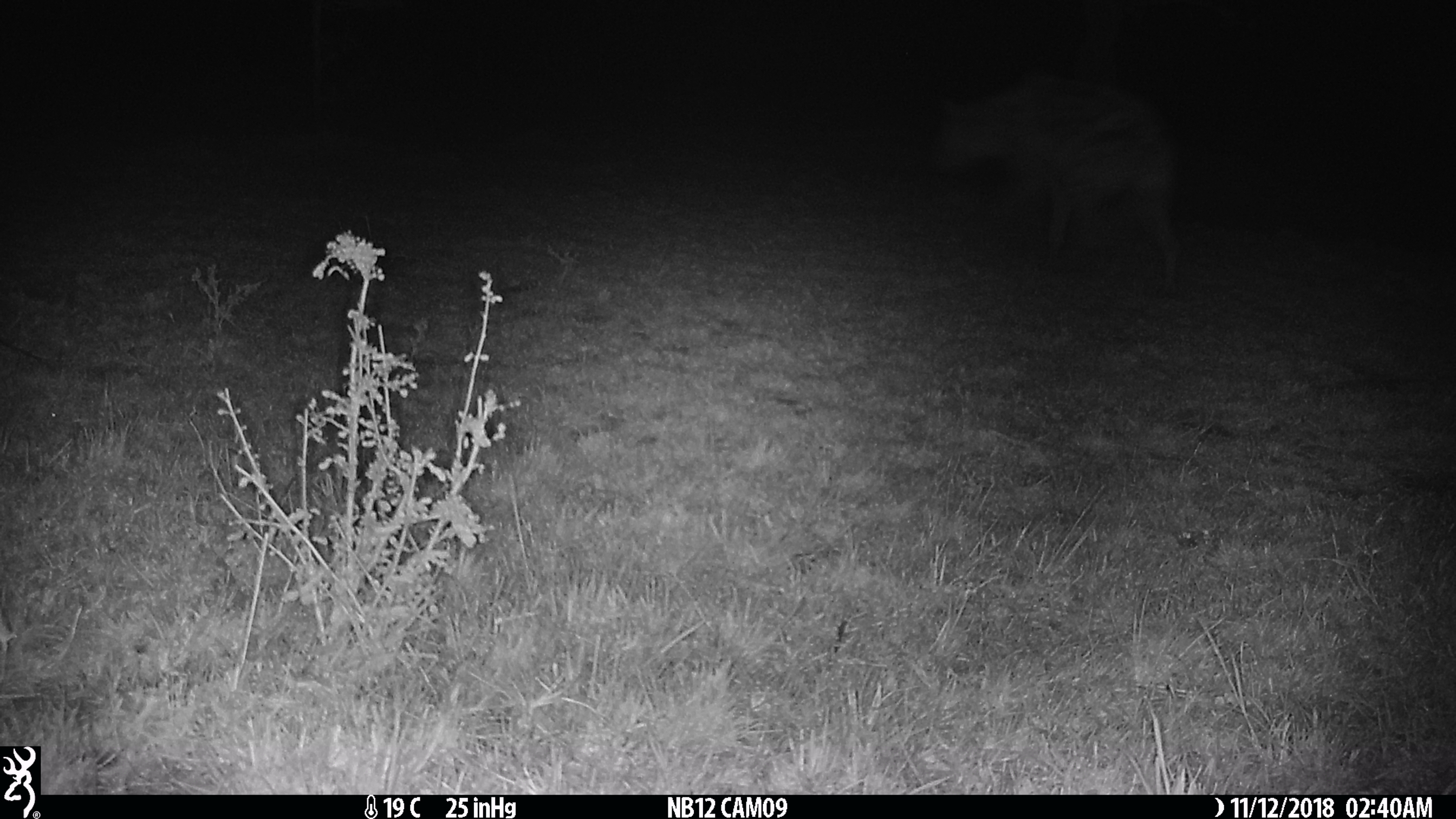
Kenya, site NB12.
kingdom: Animalia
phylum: Chordata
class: Mammalia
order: Carnivora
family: Hyaenidae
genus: Crocuta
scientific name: Crocuta crocuta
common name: spotted hyena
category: hyena spotted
Hyena spotted (spotted hyena) (Crocuta crocuta).